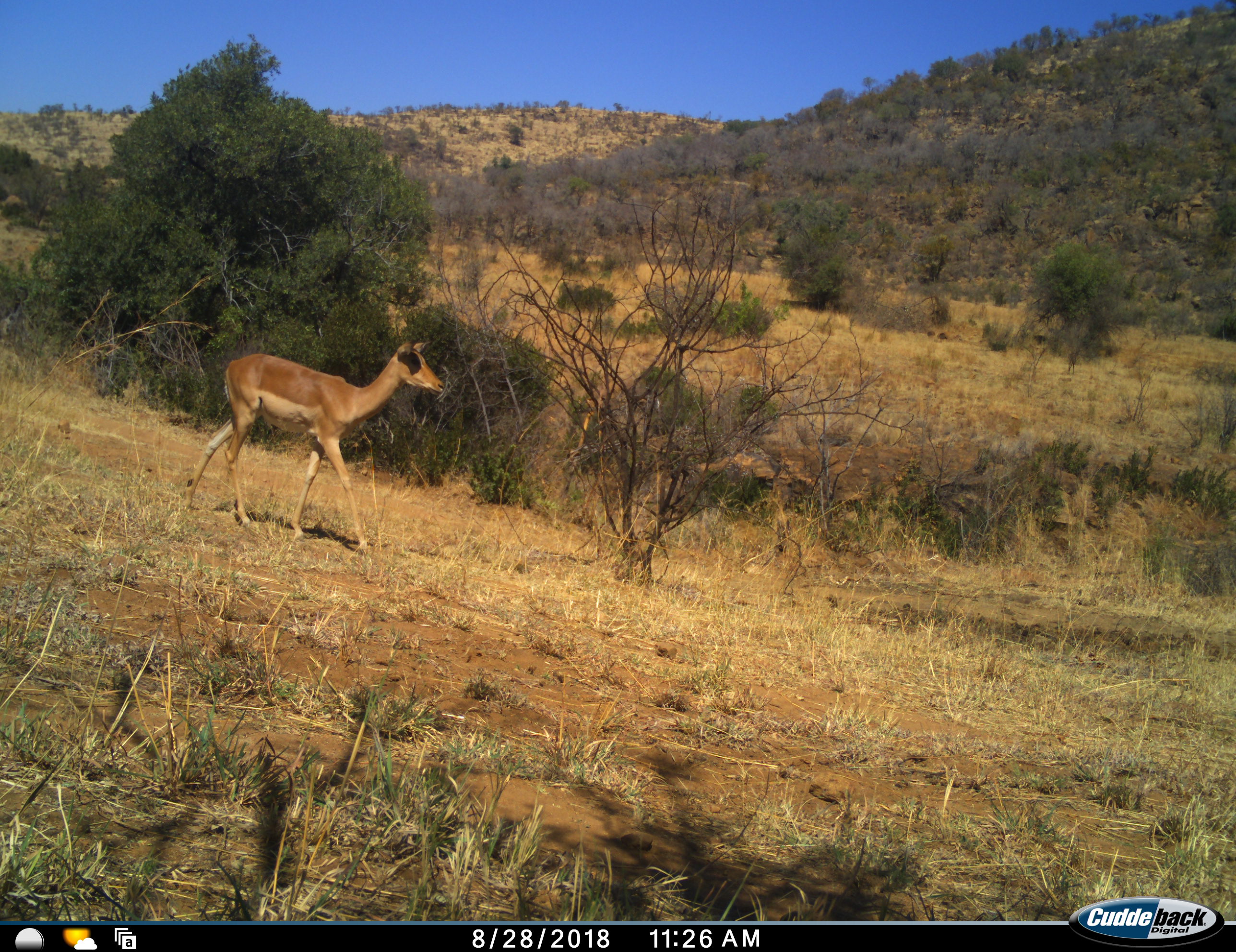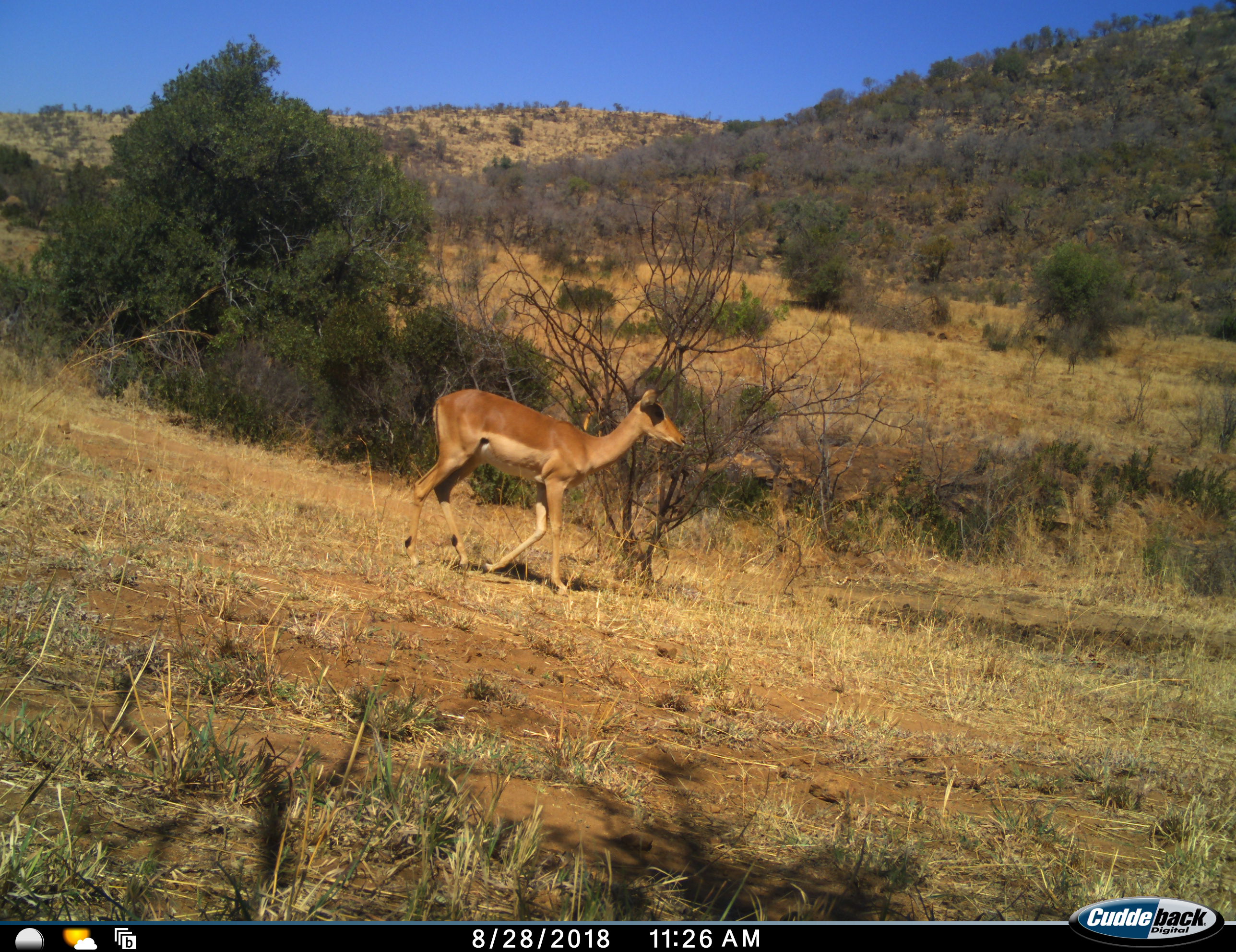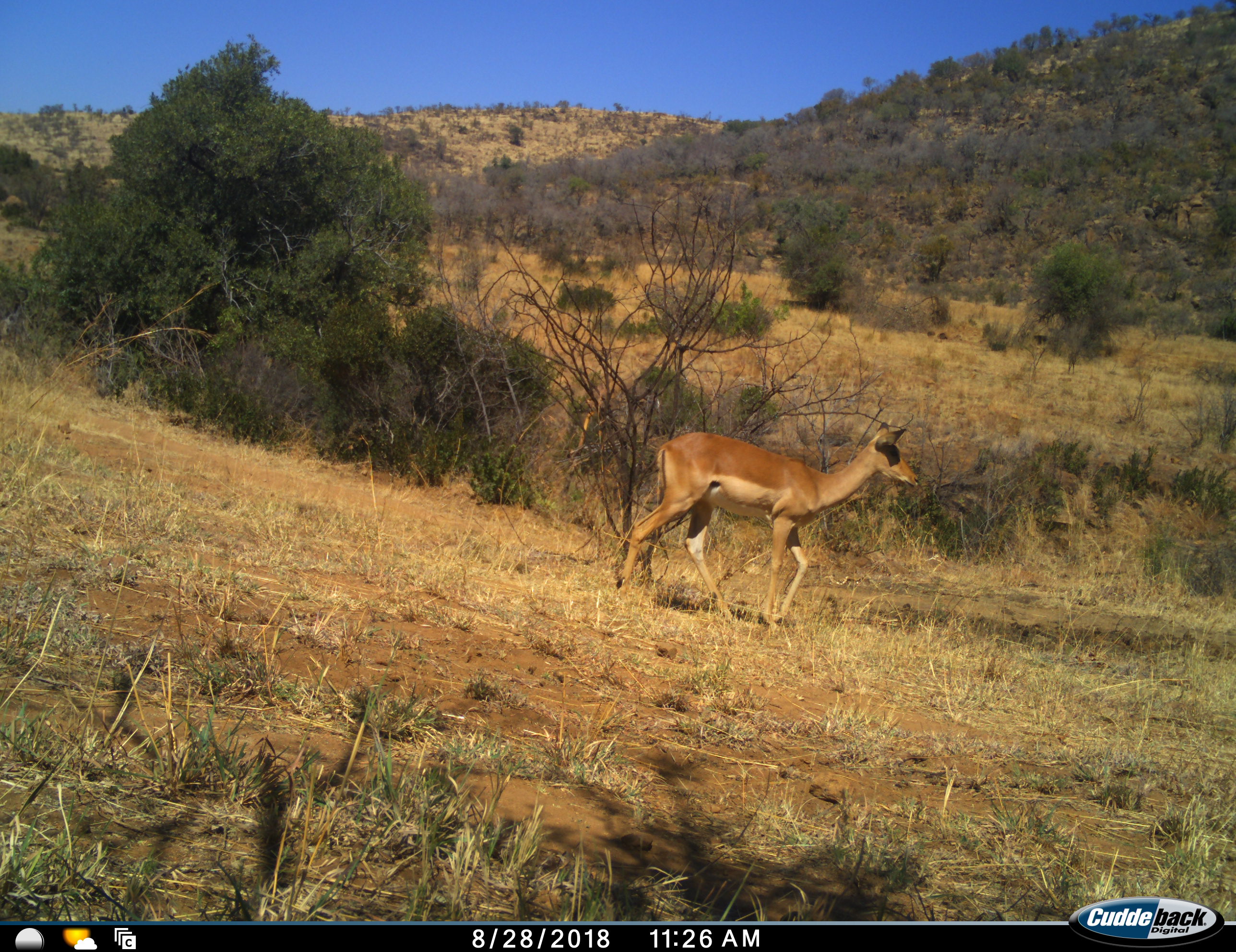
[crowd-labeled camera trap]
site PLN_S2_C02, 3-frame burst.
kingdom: Animalia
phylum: Chordata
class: Mammalia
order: Artiodactyla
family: Bovidae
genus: Aepyceros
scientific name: Aepyceros melampus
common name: impala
Impala (Aepyceros melampus), count 1. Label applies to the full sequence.